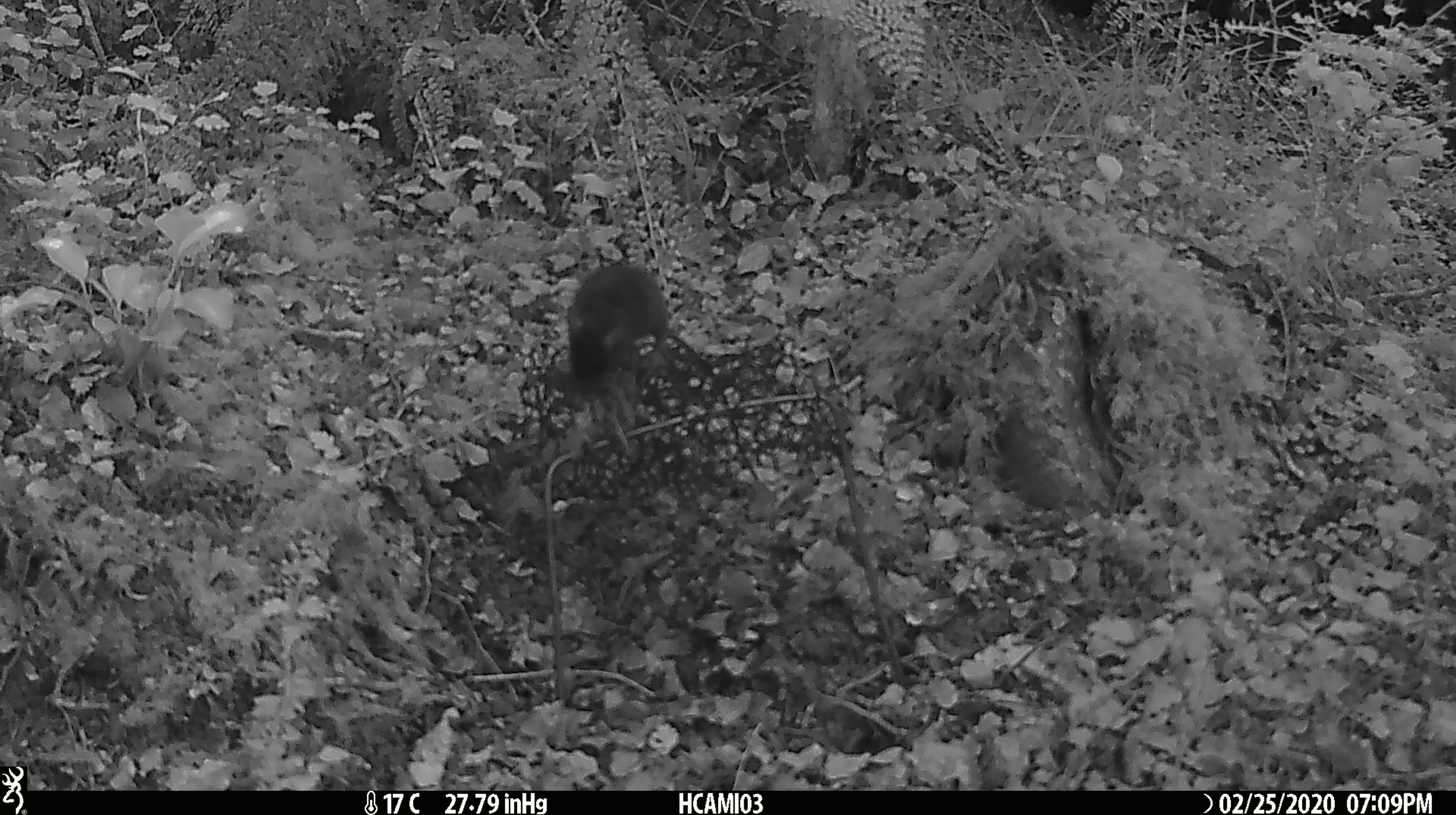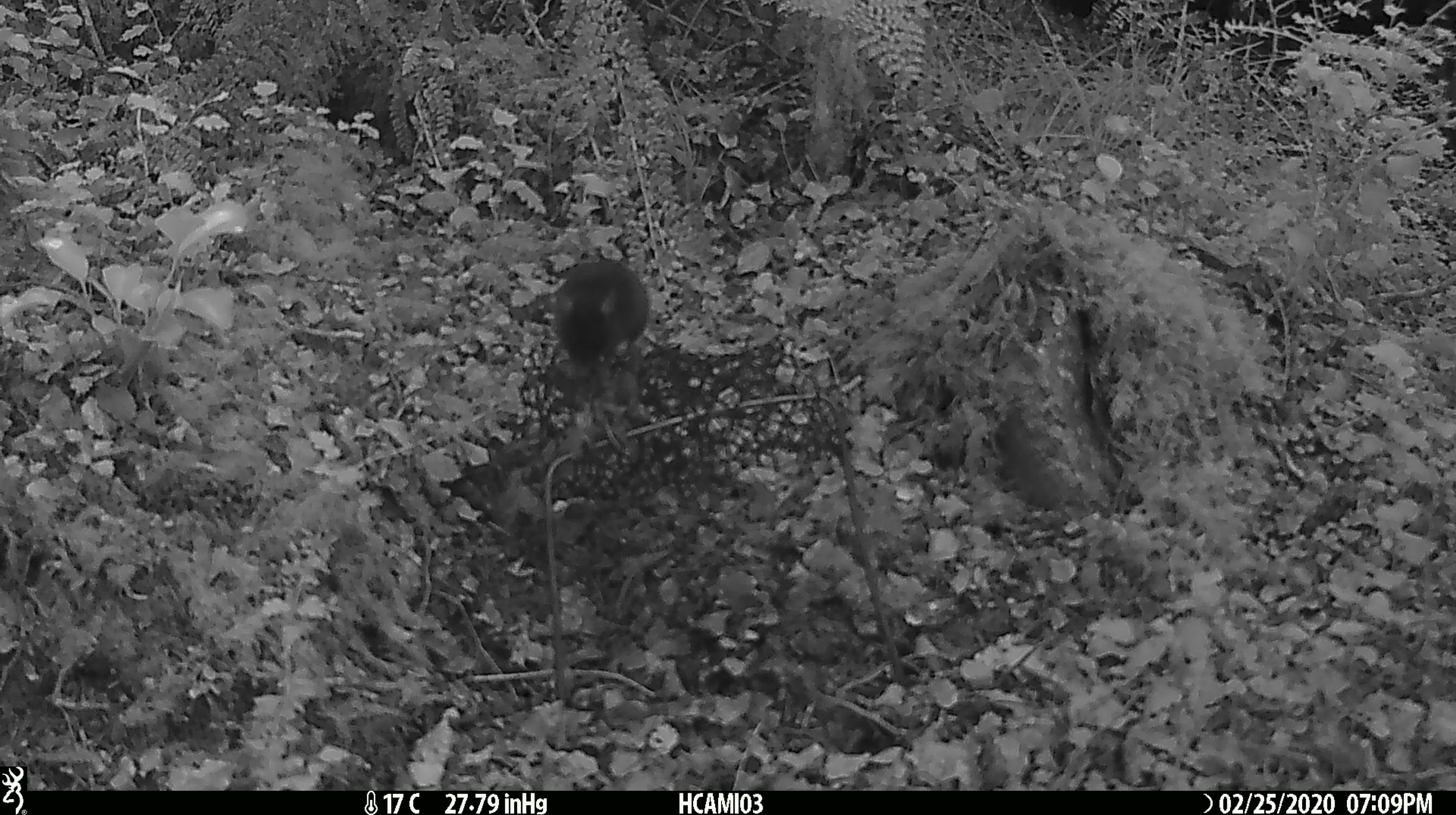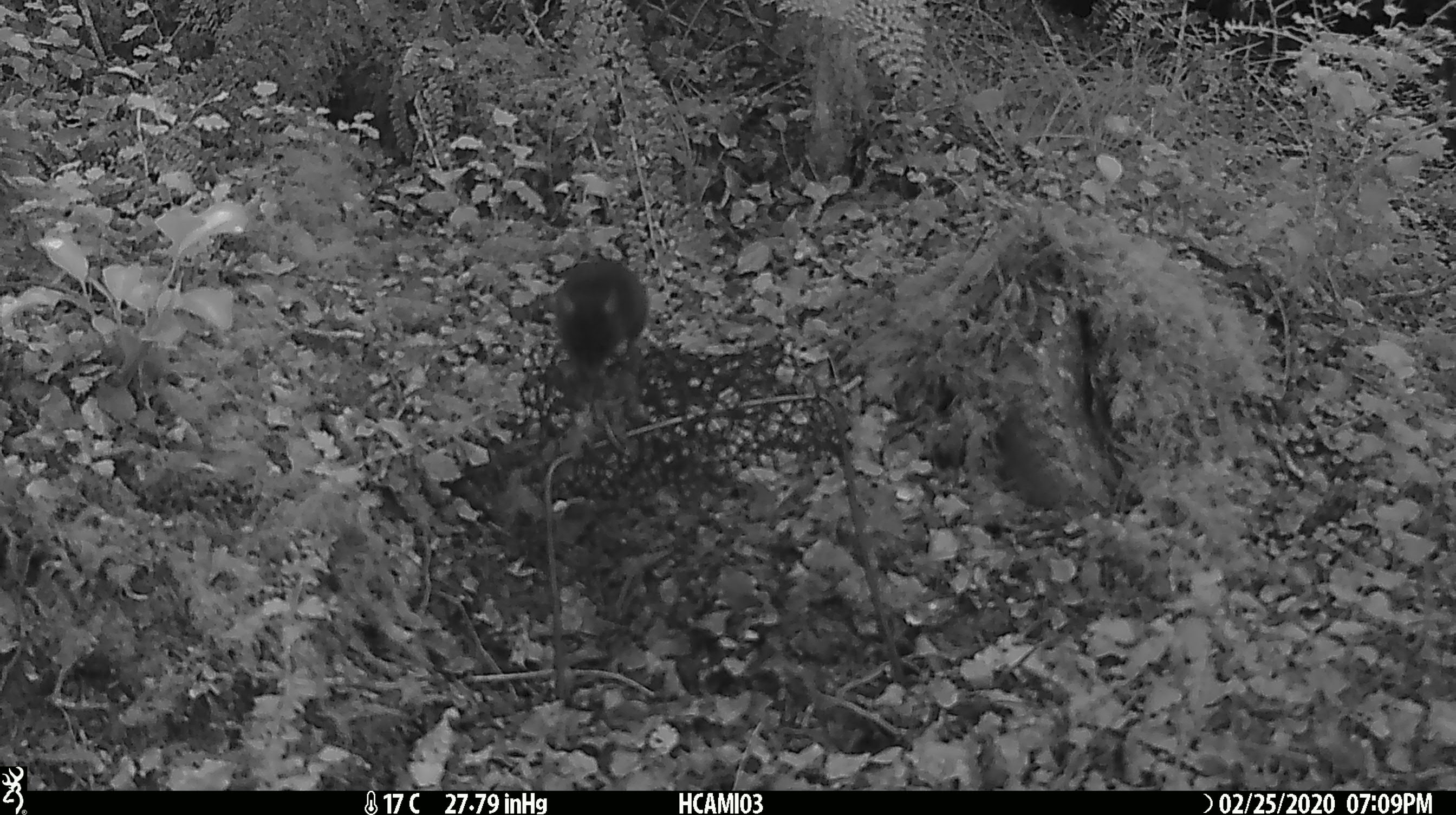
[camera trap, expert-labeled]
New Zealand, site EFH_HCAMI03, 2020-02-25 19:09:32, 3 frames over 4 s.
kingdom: Animalia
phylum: Chordata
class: Mammalia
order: Rodentia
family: Muridae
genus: Mus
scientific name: Mus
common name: mouse